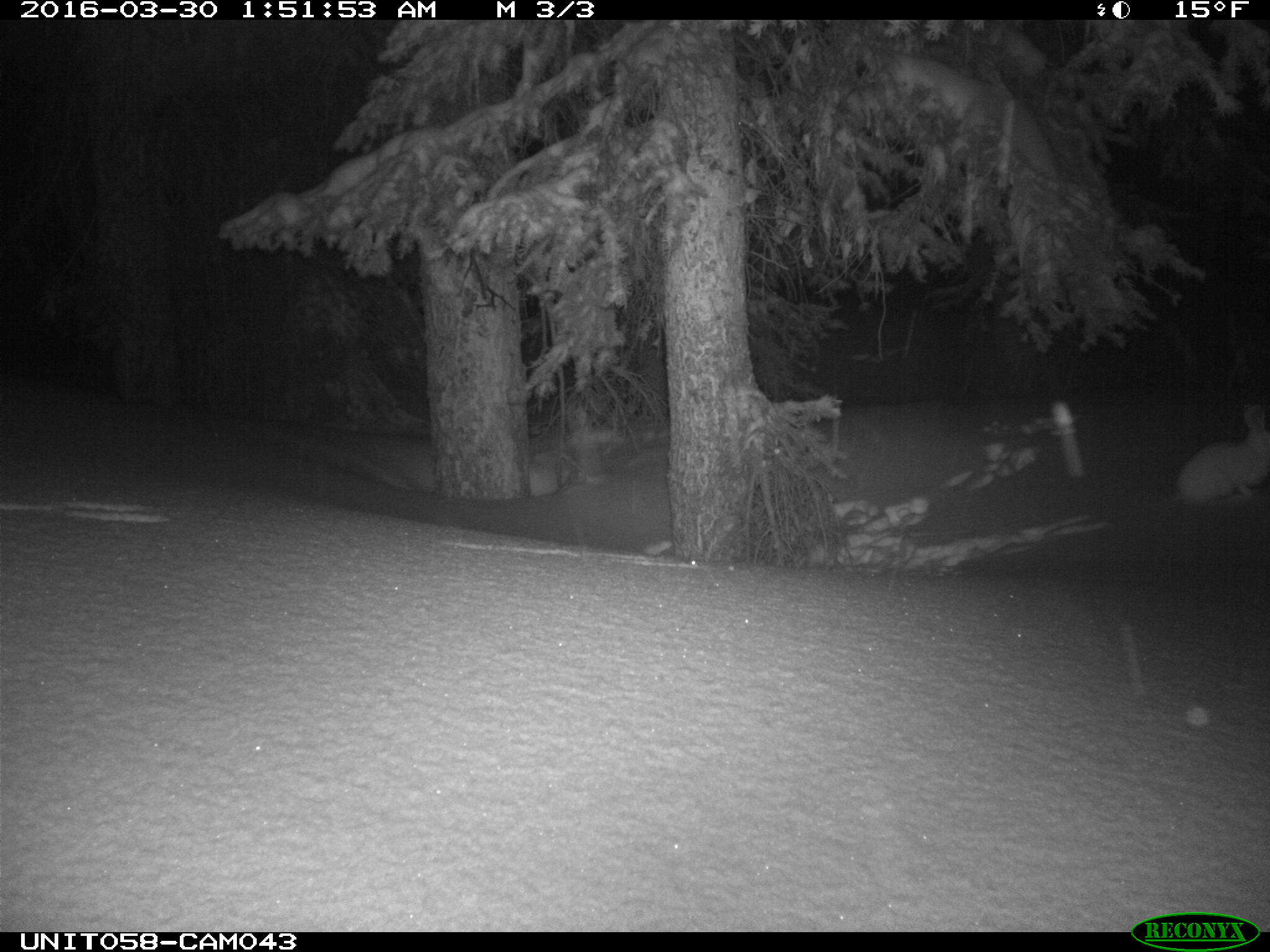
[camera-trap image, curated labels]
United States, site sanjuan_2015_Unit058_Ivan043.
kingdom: Animalia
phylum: Chordata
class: Mammalia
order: Lagomorpha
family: Leporidae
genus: Lepus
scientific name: Lepus americanus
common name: snowshoe hare